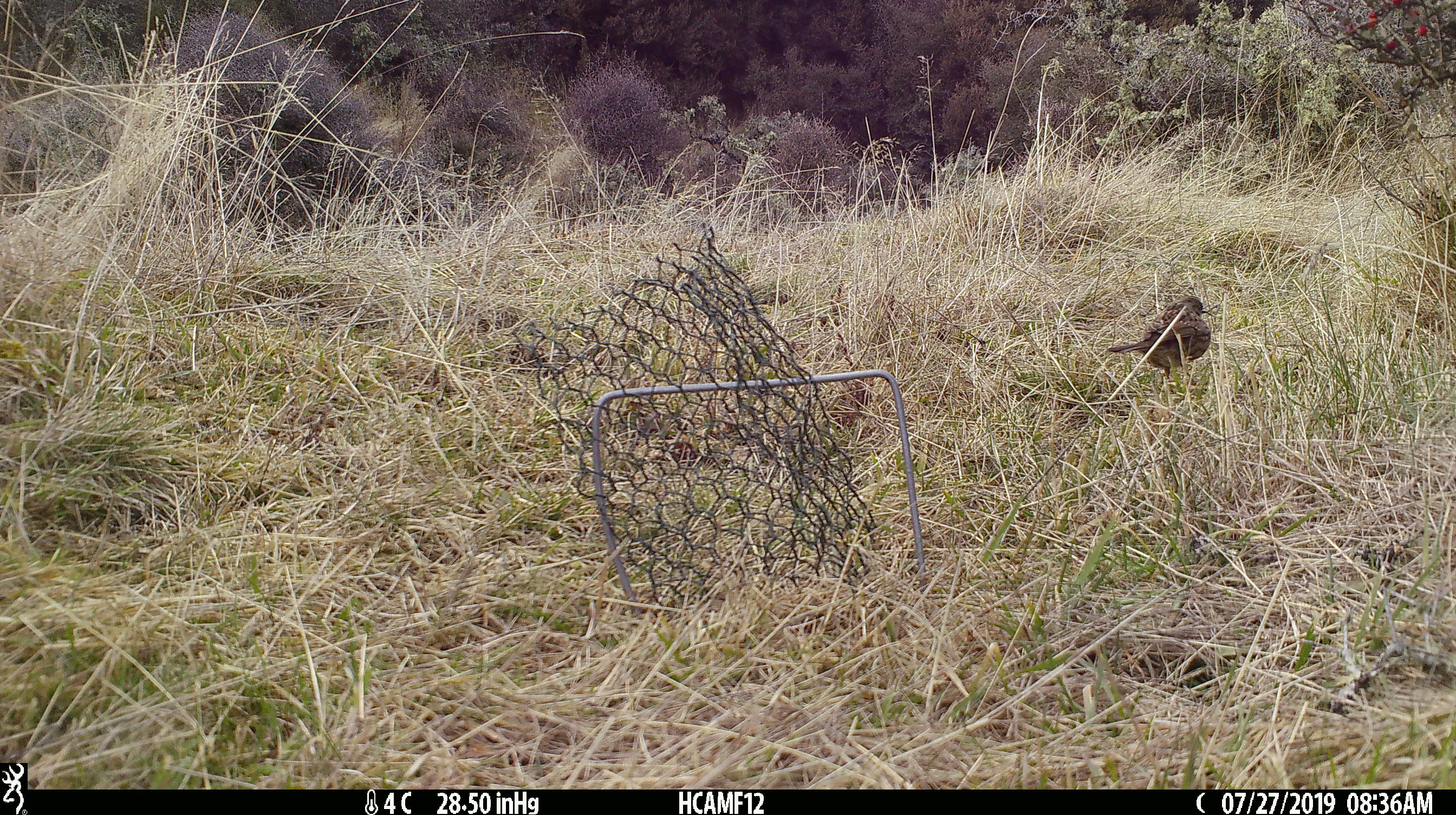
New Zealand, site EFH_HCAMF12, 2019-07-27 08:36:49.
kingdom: Animalia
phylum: Chordata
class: Aves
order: Passeriformes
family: Prunellidae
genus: Prunella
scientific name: Prunella modularis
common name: dunnock